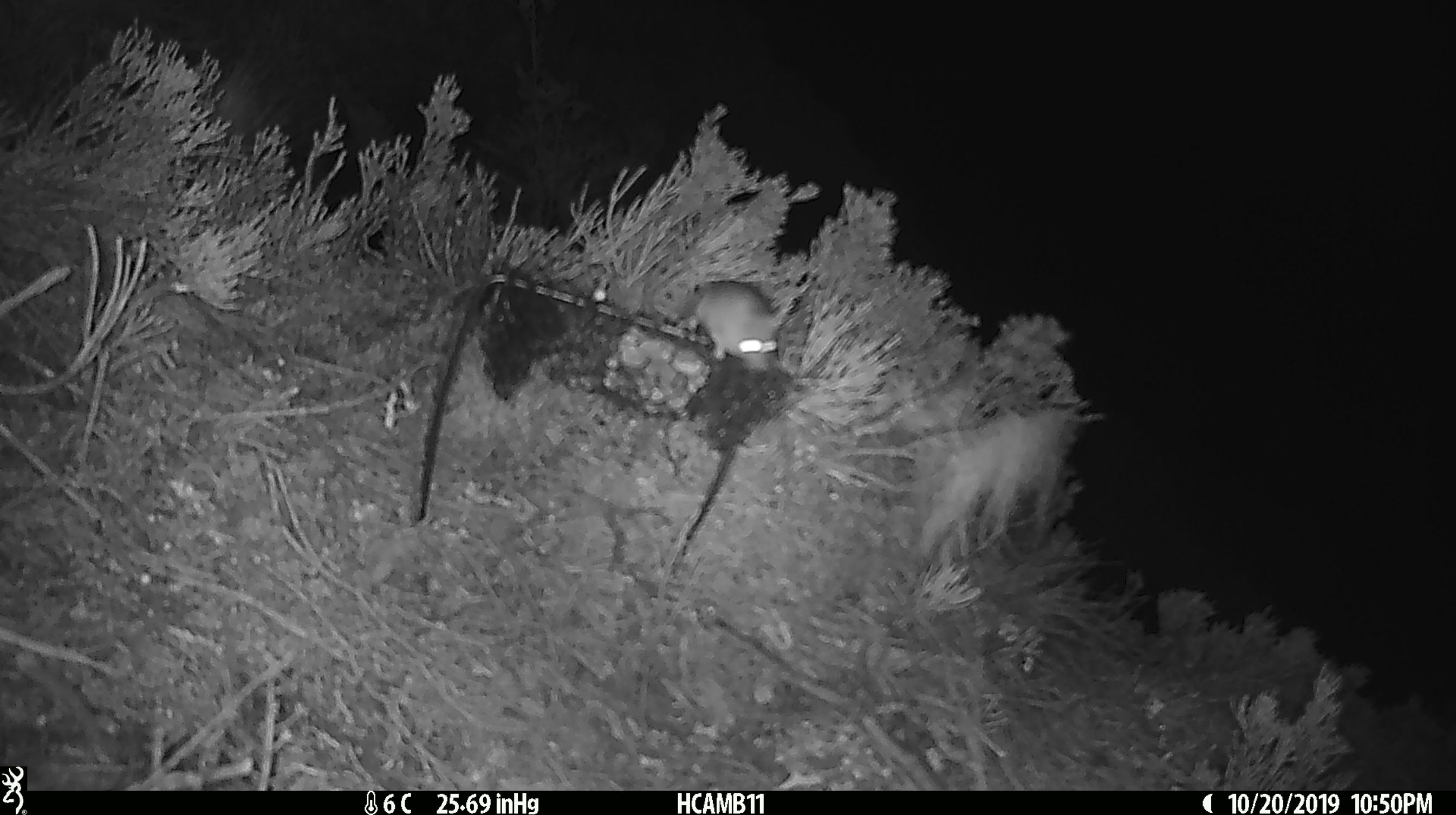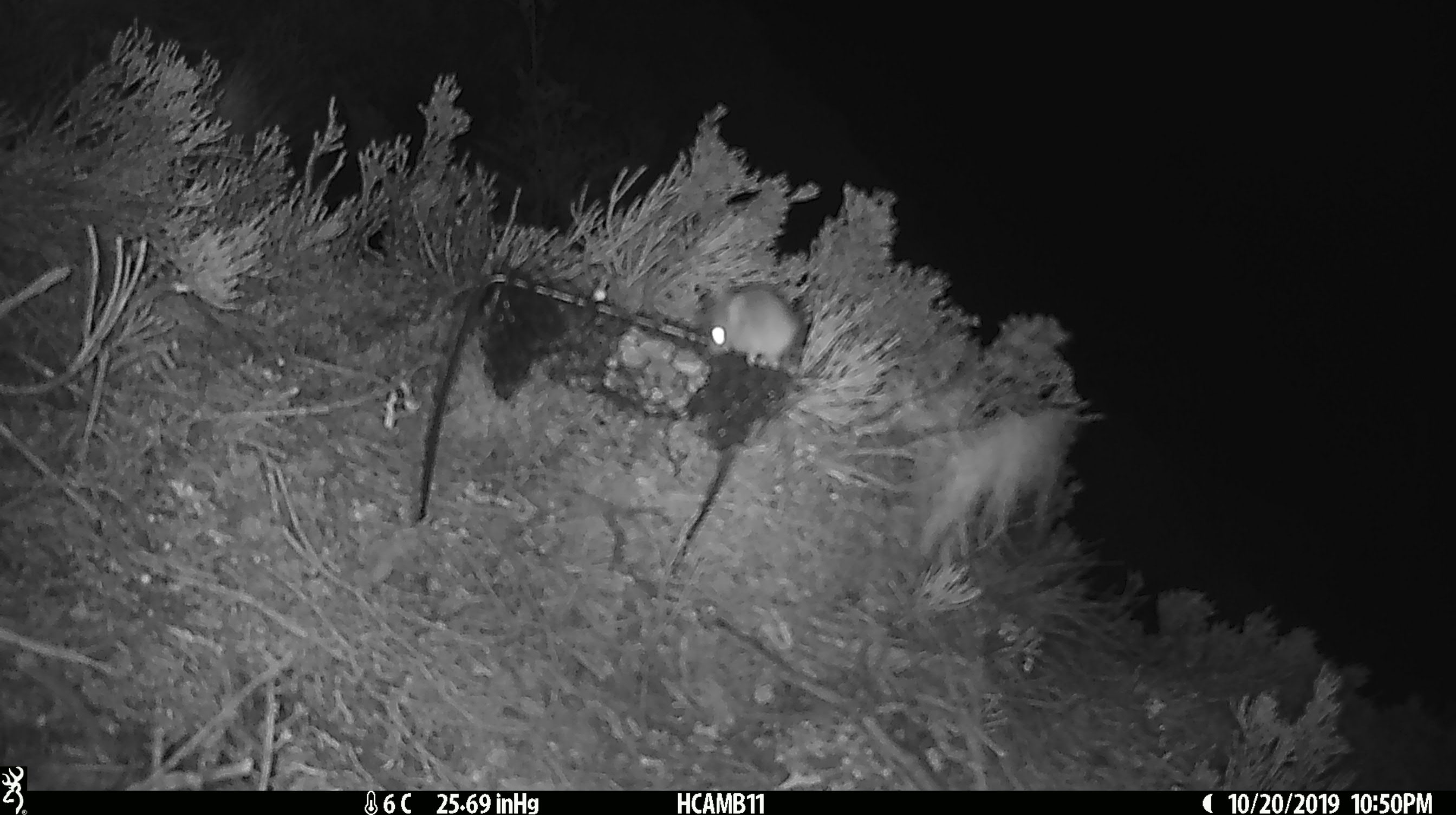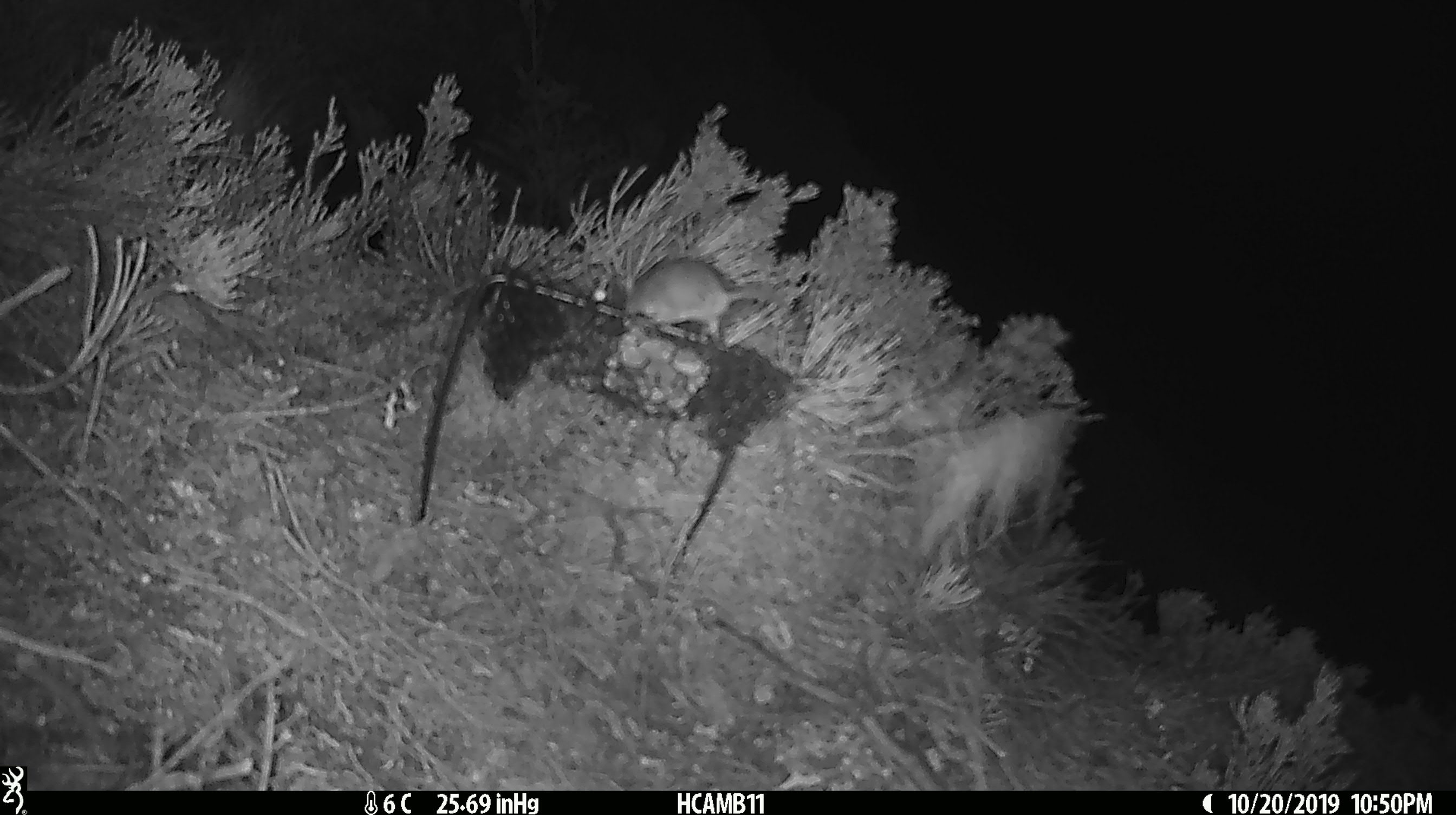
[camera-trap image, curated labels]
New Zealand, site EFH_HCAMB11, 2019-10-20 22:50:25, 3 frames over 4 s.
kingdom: Animalia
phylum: Chordata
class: Mammalia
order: Rodentia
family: Muridae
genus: Mus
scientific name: Mus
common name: mouse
Mouse (Mus).